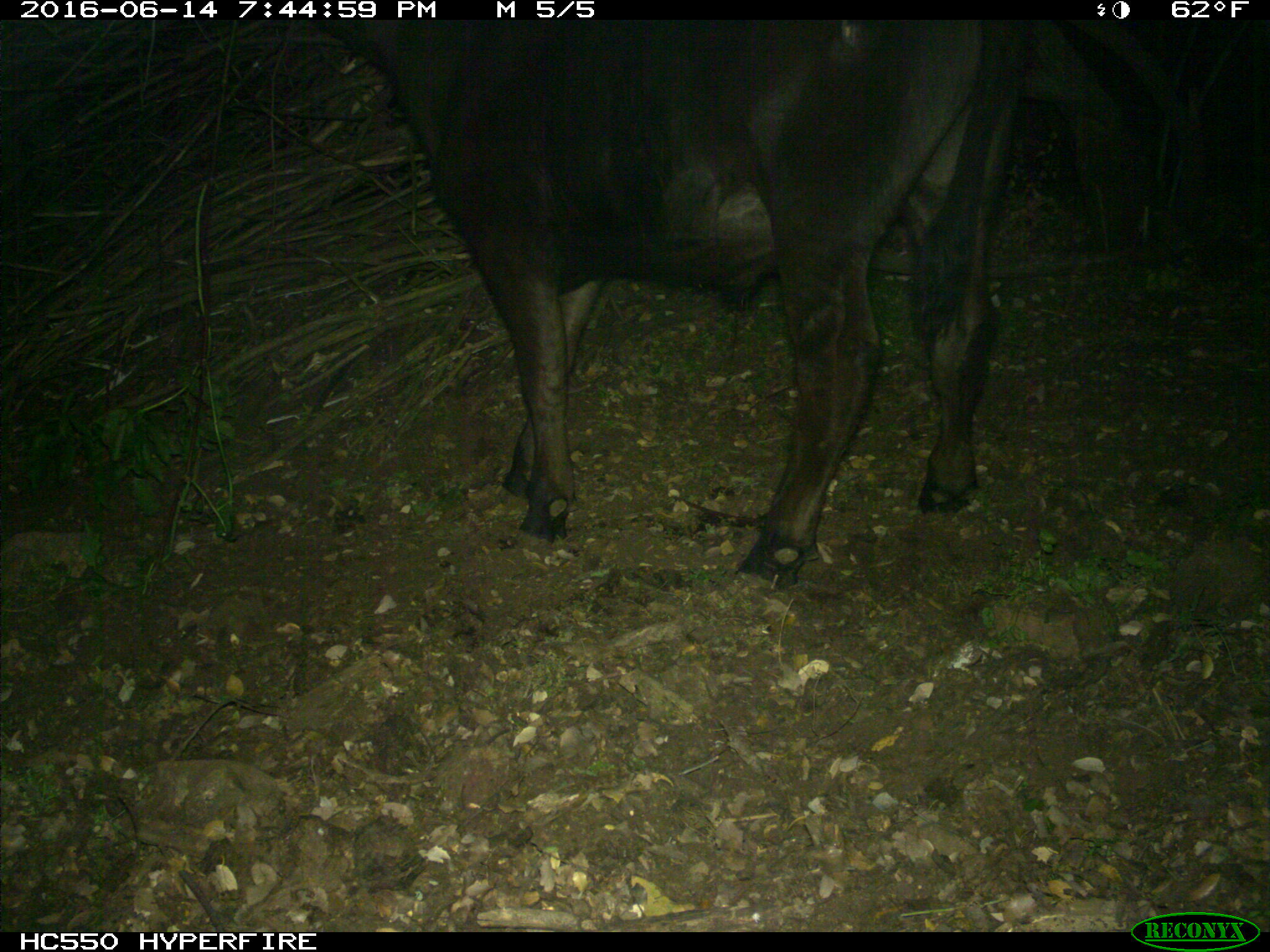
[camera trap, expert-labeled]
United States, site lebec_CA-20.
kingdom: Animalia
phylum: Chordata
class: Mammalia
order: Artiodactyla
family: Bovidae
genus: Bos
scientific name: Bos taurus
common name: domestic cow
Bos taurus (domestic cow).